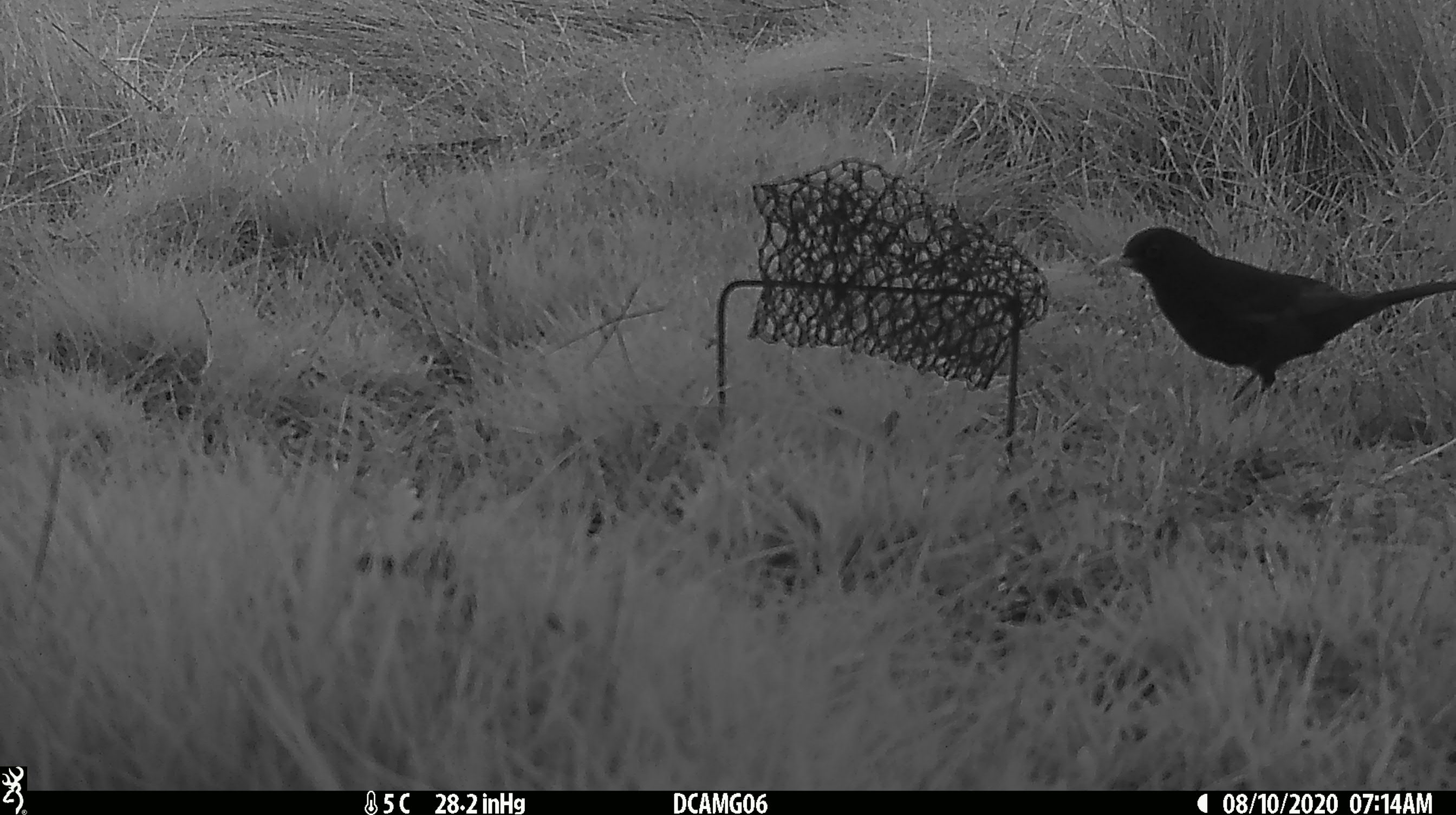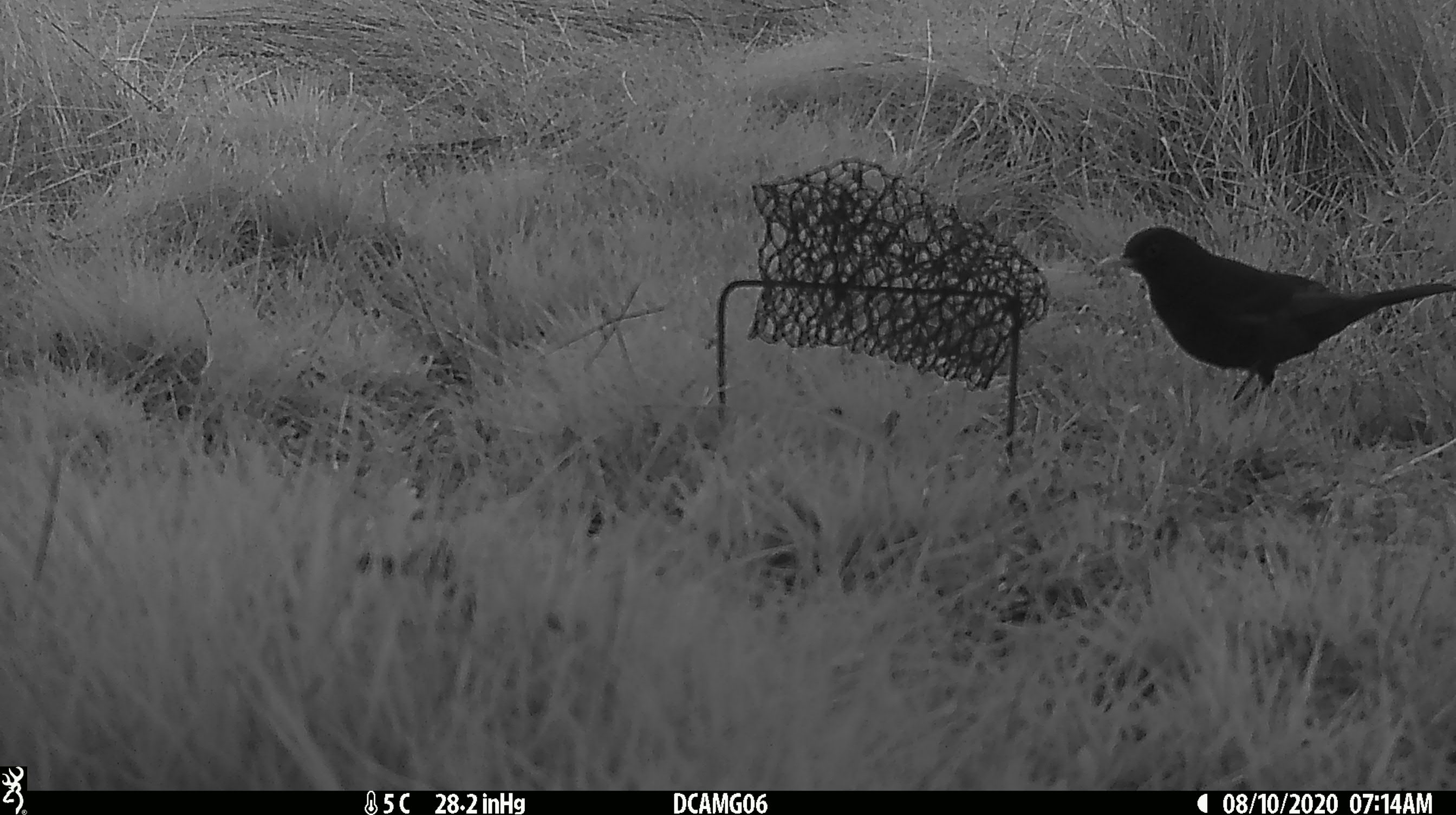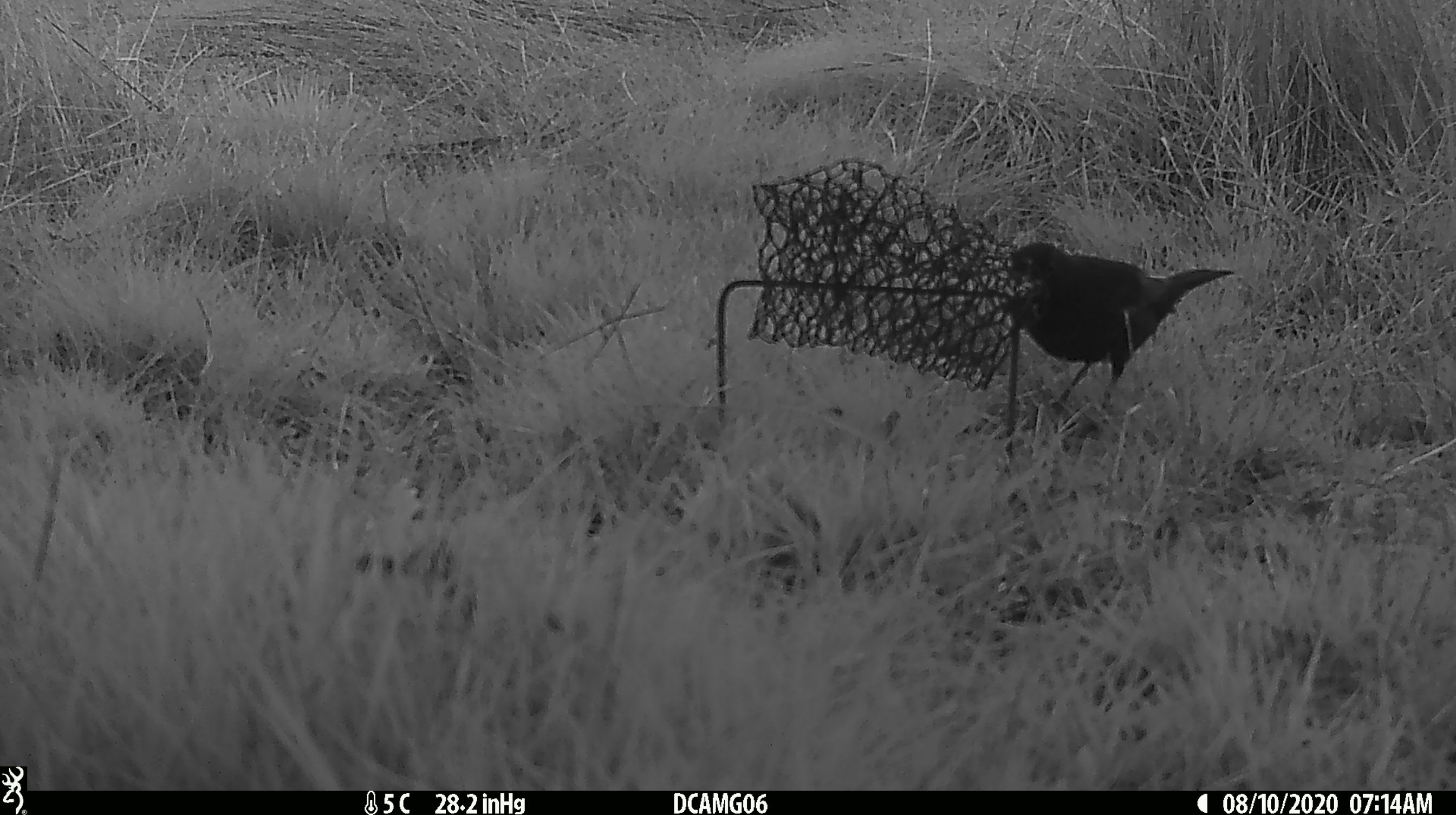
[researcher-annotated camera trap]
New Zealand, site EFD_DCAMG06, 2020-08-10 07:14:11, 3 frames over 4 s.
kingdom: Animalia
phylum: Chordata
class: Aves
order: Passeriformes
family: Turdidae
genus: Turdus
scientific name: Turdus merula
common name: eurasian blackbird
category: blackbird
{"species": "blackbird (eurasian blackbird) (Turdus merula)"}